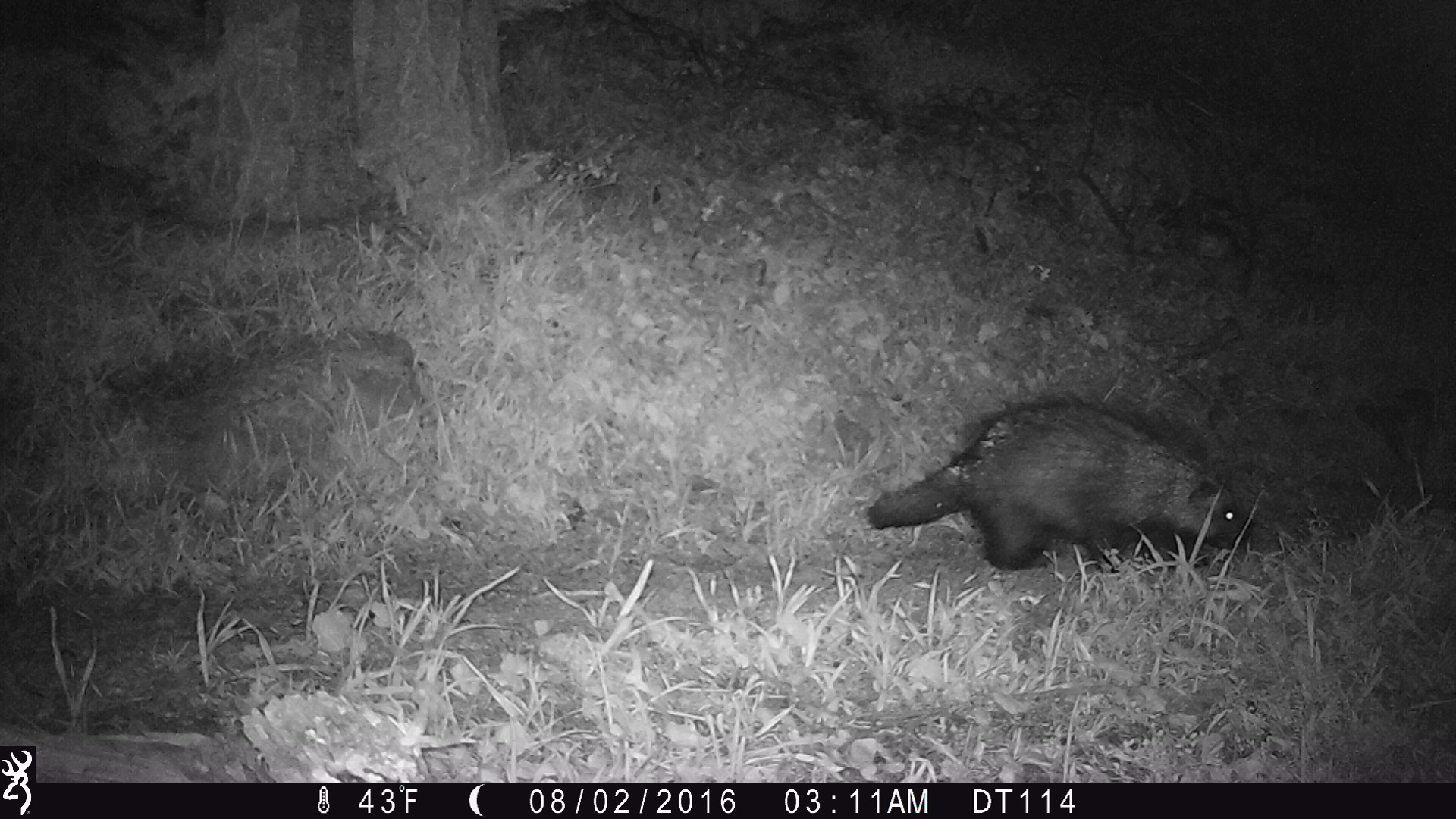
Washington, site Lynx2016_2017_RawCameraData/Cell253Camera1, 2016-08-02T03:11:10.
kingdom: Animalia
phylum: Chordata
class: Mammalia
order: Rodentia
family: Erethizontidae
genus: Erethizon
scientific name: Erethizon dorsatum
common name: north american porcupine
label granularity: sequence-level